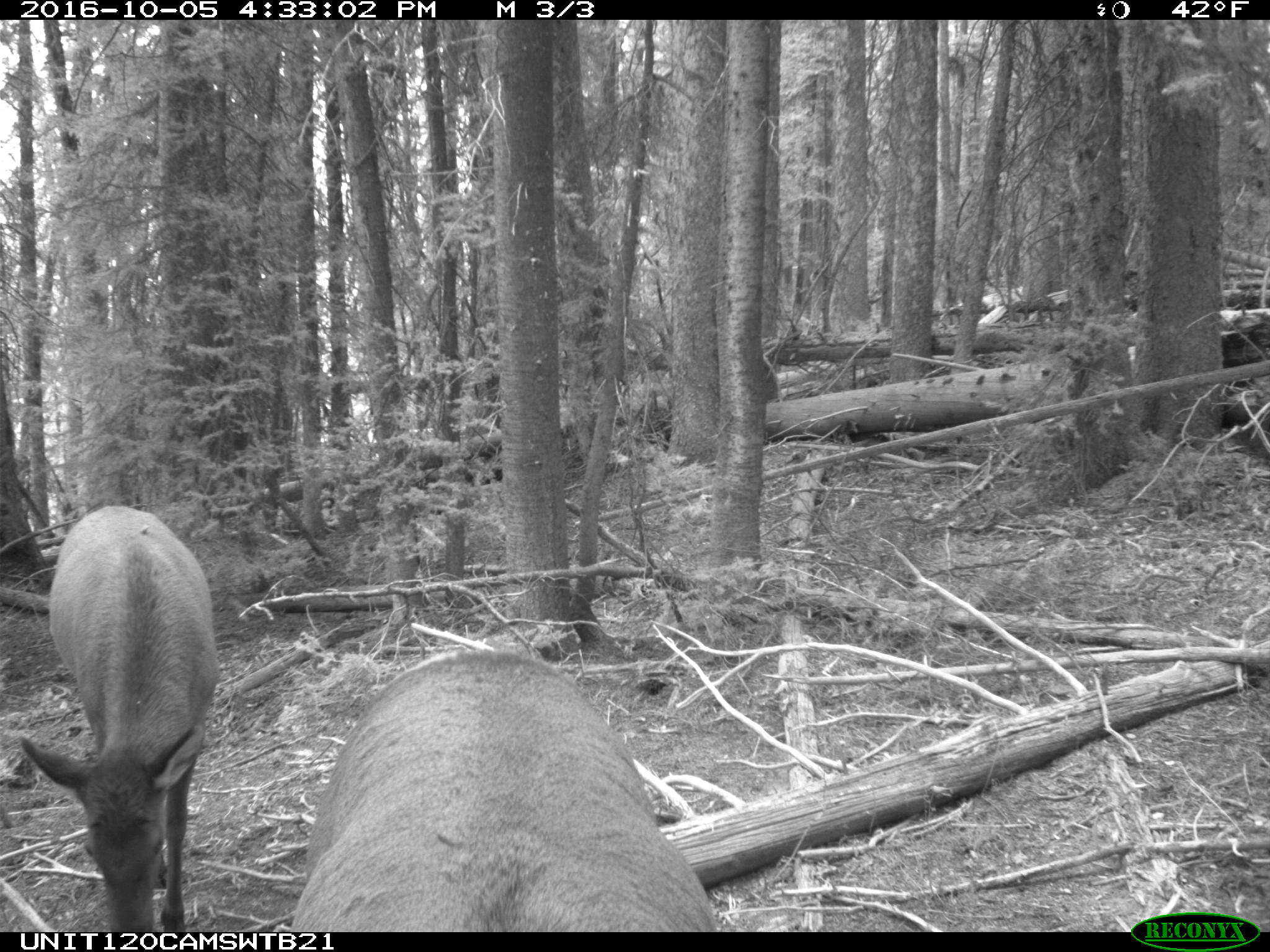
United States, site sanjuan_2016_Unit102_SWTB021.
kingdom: Animalia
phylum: Chordata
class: Mammalia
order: Artiodactyla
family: Cervidae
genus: Cervus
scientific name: Cervus elaphus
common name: red deer